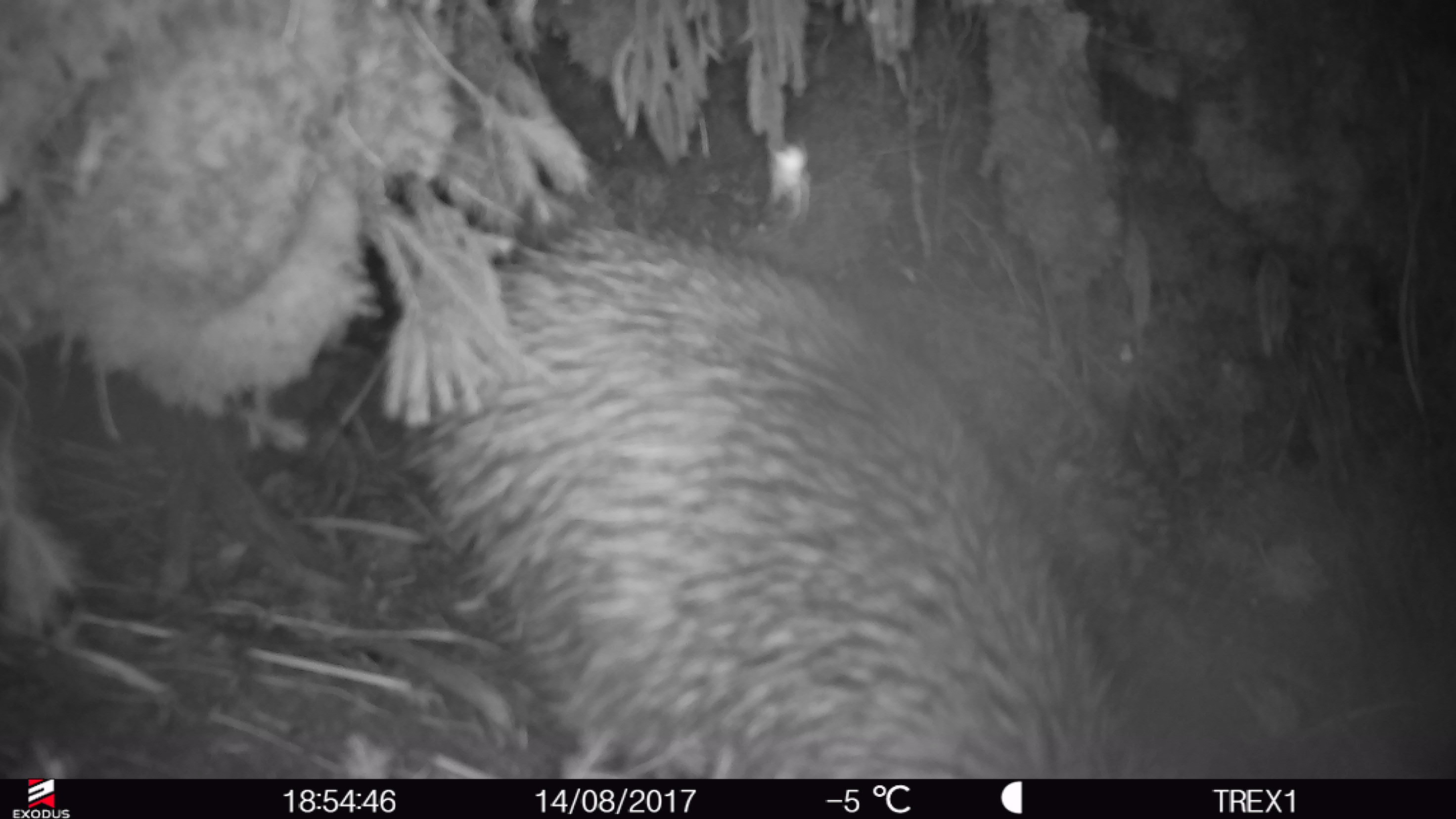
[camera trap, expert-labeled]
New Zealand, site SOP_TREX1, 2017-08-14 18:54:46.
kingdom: Animalia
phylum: Chordata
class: Aves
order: Apterygiformes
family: Apterygidae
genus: Apteryx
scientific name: Apteryx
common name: kiwi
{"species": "kiwi (Apteryx)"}